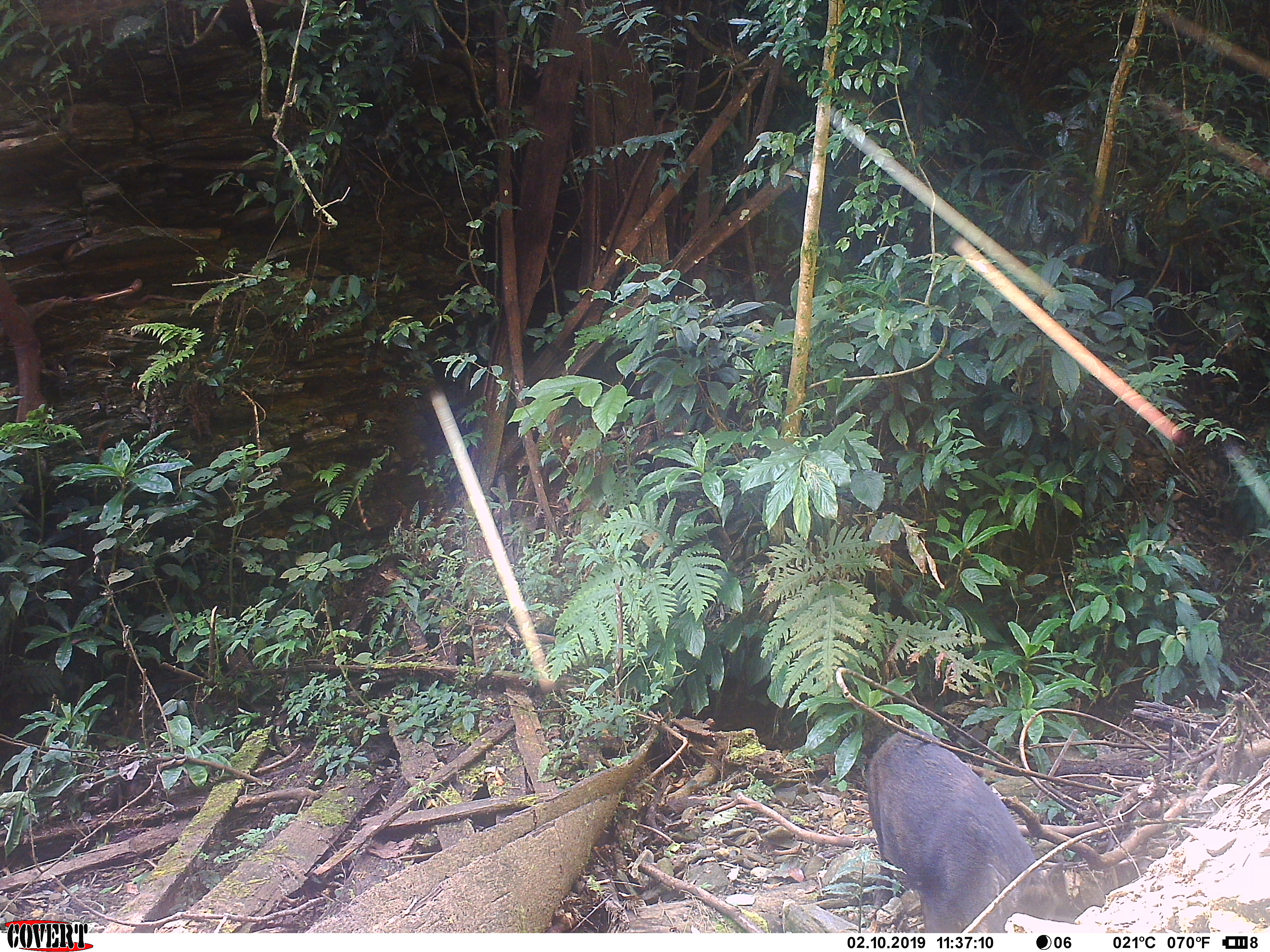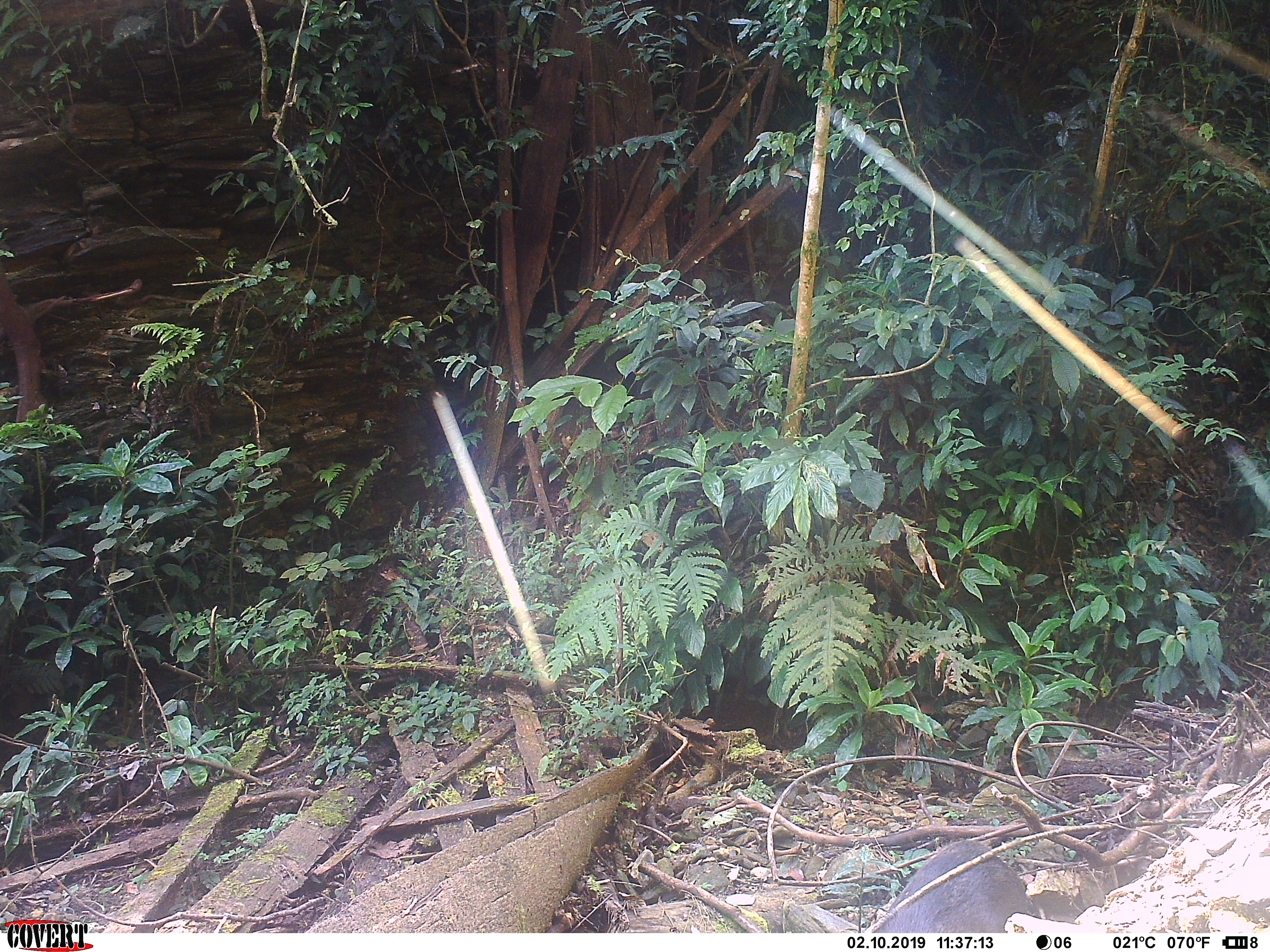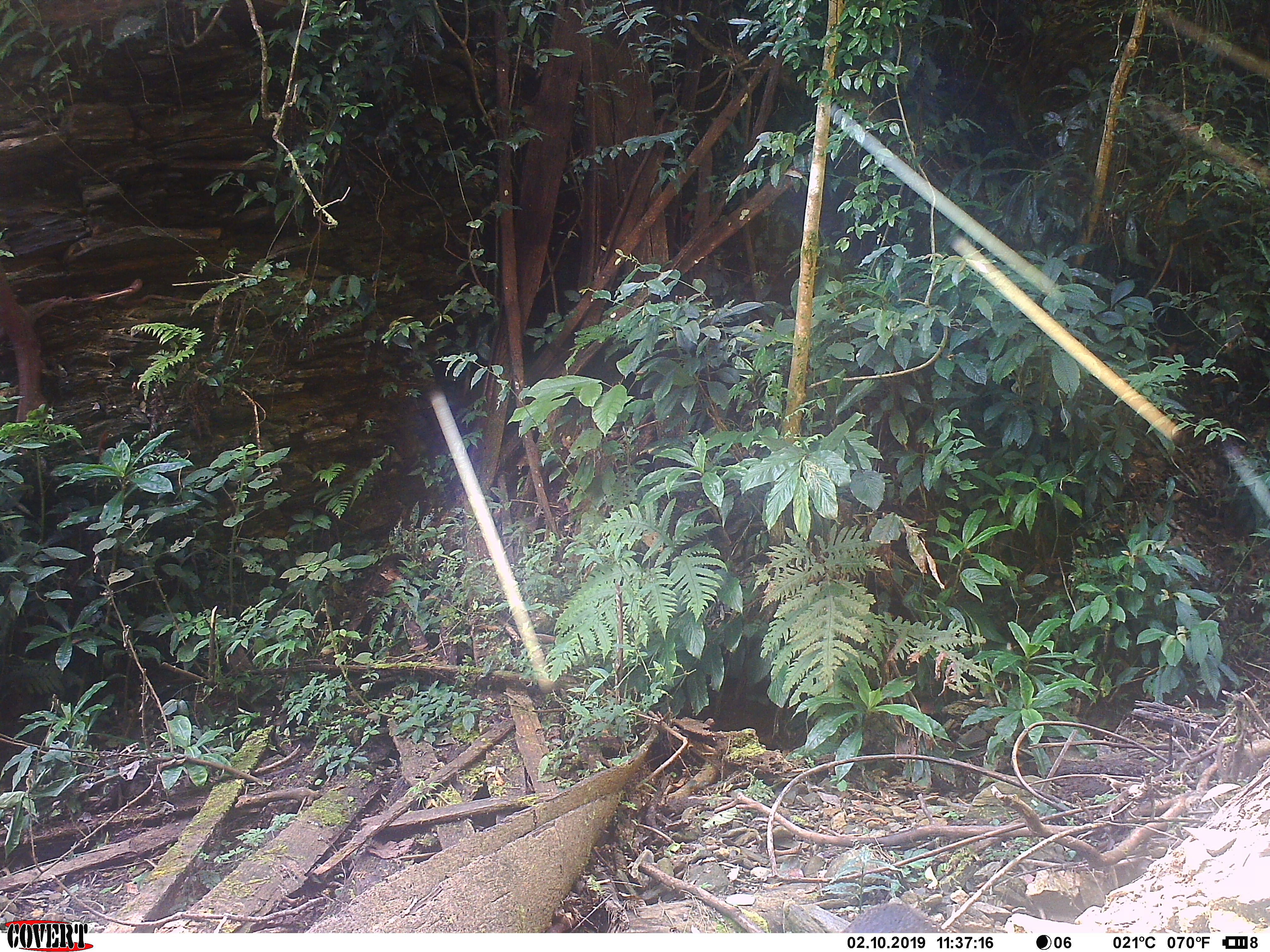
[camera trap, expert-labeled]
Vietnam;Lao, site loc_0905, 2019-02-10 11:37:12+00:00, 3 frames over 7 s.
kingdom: Animalia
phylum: Chordata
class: Mammalia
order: Artiodactyla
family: Suidae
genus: Sus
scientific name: Sus scrofa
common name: eurasian wild pig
Eurasian wild pig (Sus scrofa). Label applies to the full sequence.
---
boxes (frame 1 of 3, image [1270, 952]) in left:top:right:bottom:
eurasian wild pig: 866:727:1075:933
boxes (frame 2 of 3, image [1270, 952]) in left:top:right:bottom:
eurasian wild pig: 872:839:1042:933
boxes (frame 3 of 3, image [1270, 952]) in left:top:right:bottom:
eurasian wild pig: 840:903:934:933